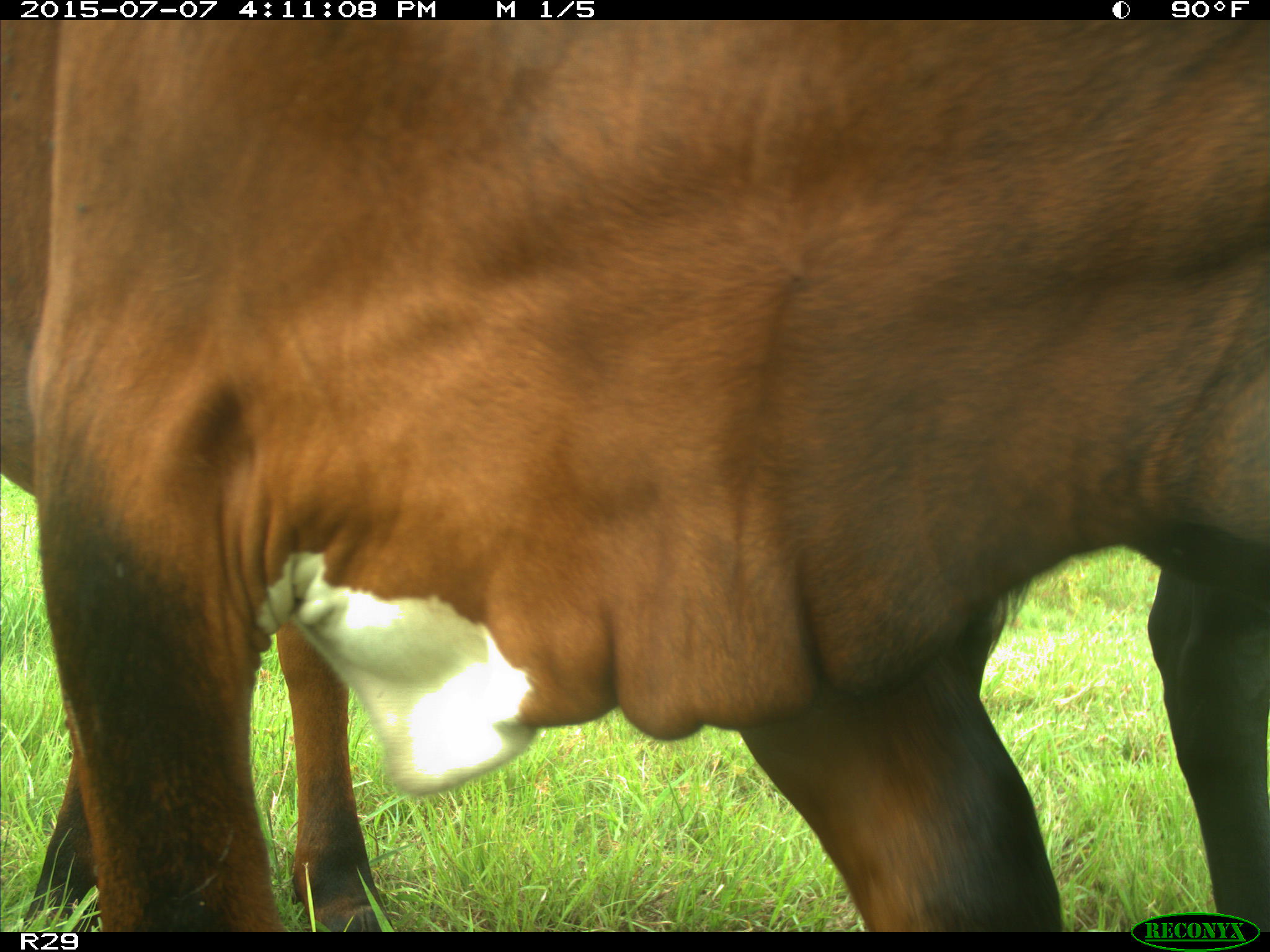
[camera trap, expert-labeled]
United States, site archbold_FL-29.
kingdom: Animalia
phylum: Chordata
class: Mammalia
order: Artiodactyla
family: Bovidae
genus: Bos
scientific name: Bos taurus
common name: domestic cow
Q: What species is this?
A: Bos taurus (domestic cow).